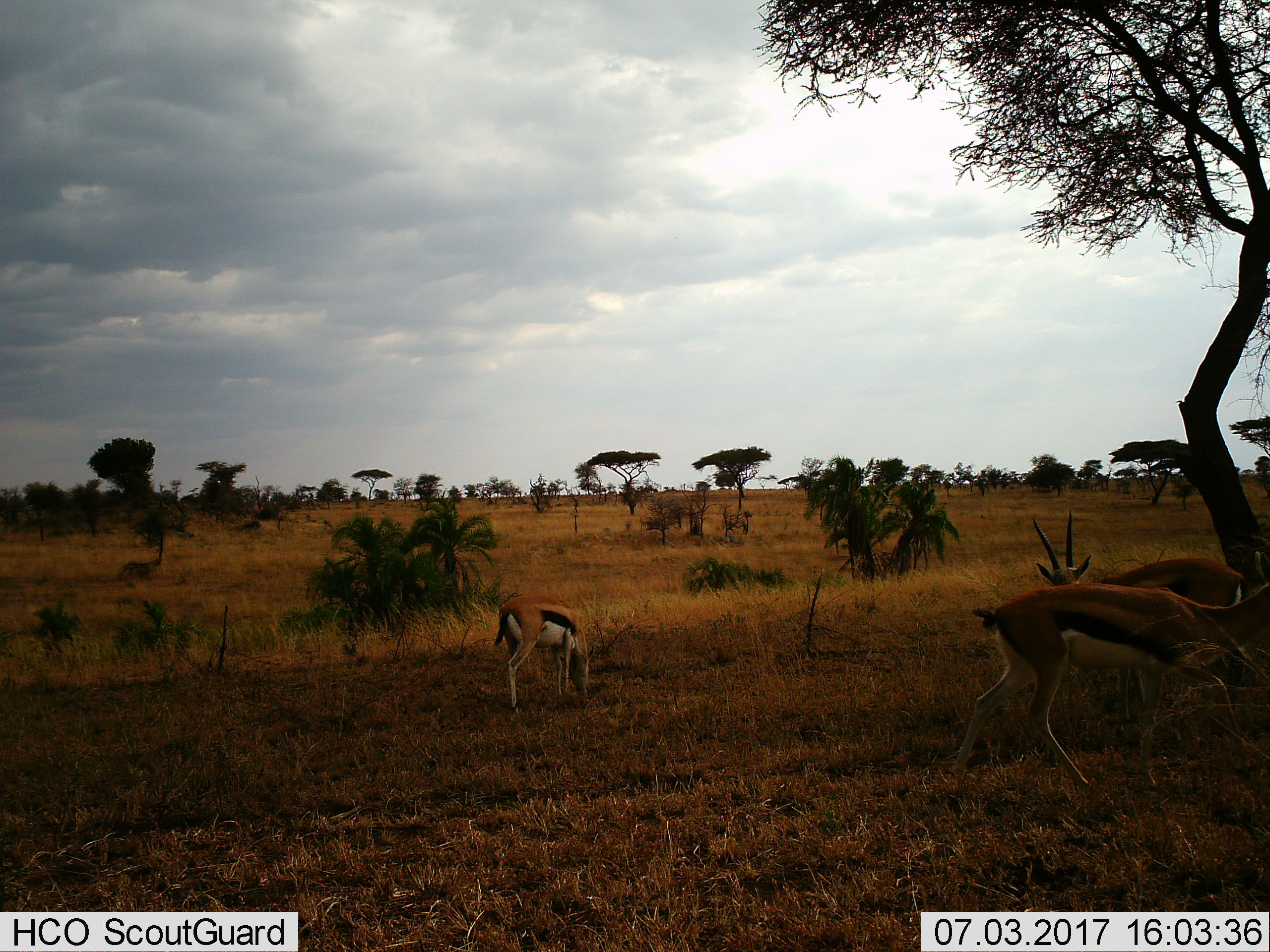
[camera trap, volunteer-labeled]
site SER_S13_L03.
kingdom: Animalia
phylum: Chordata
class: Mammalia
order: Artiodactyla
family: Bovidae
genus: Eudorcas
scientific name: Eudorcas thomsonii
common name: thomson's gazelle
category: gazellethomsons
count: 3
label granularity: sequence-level